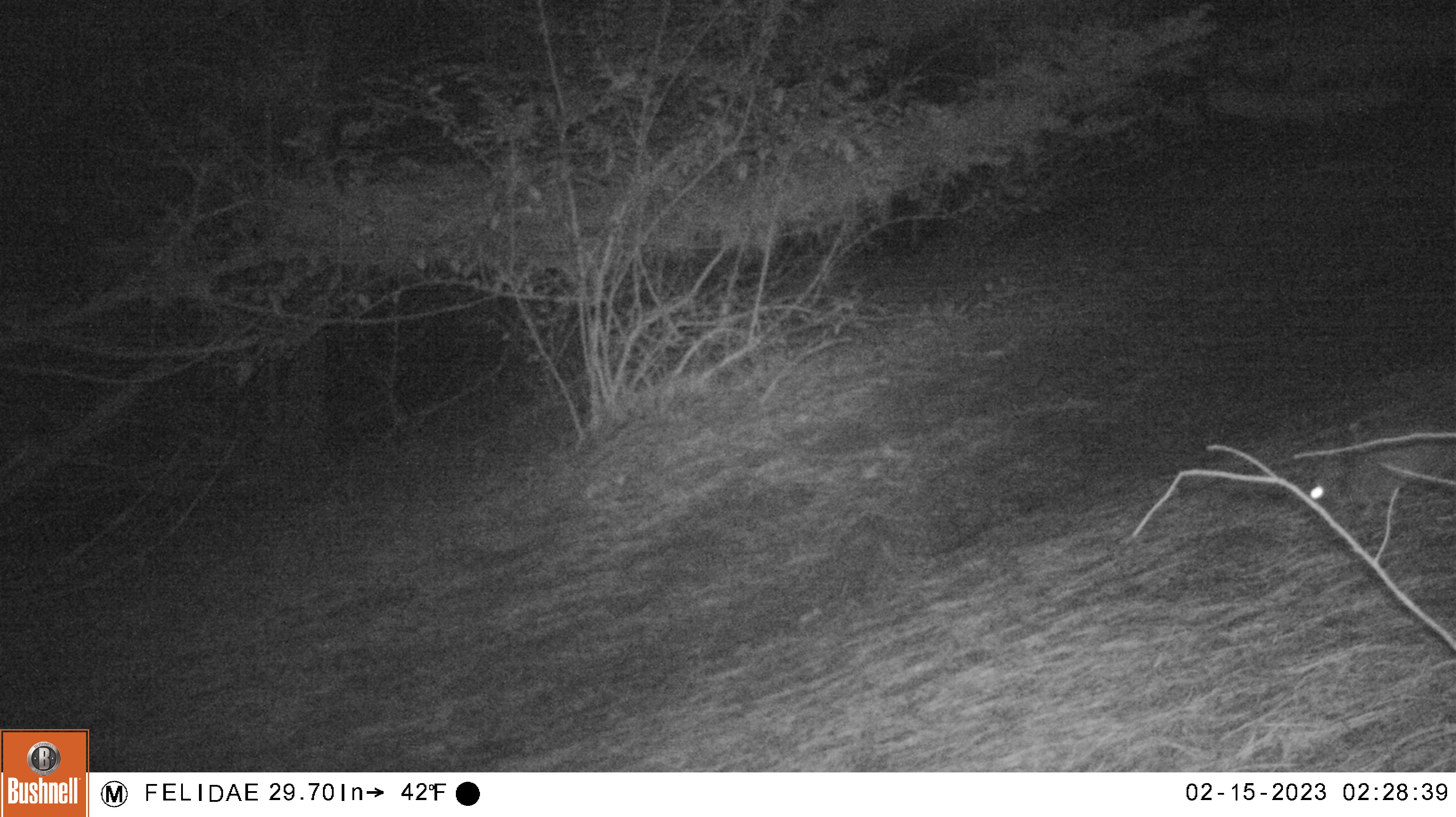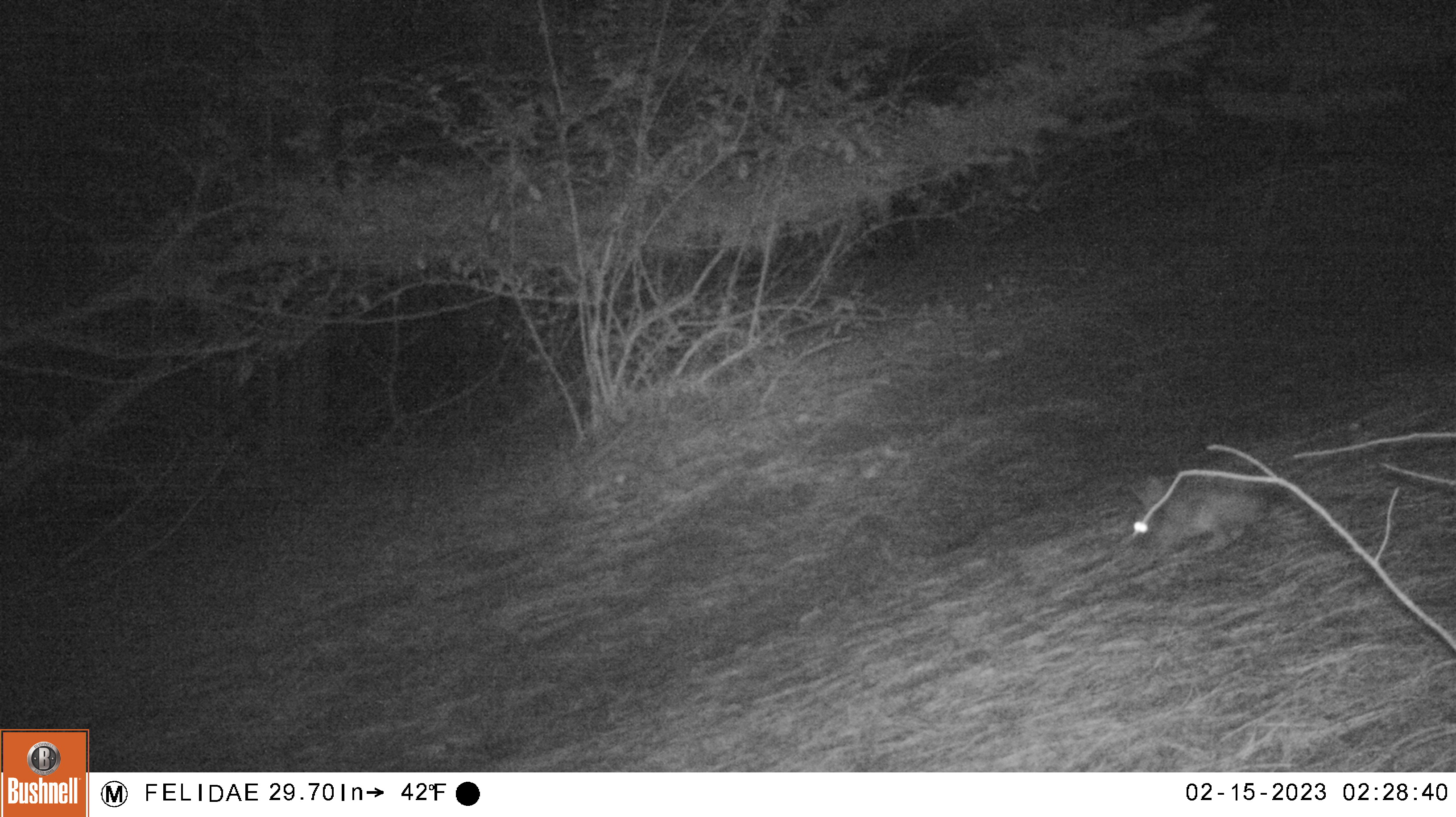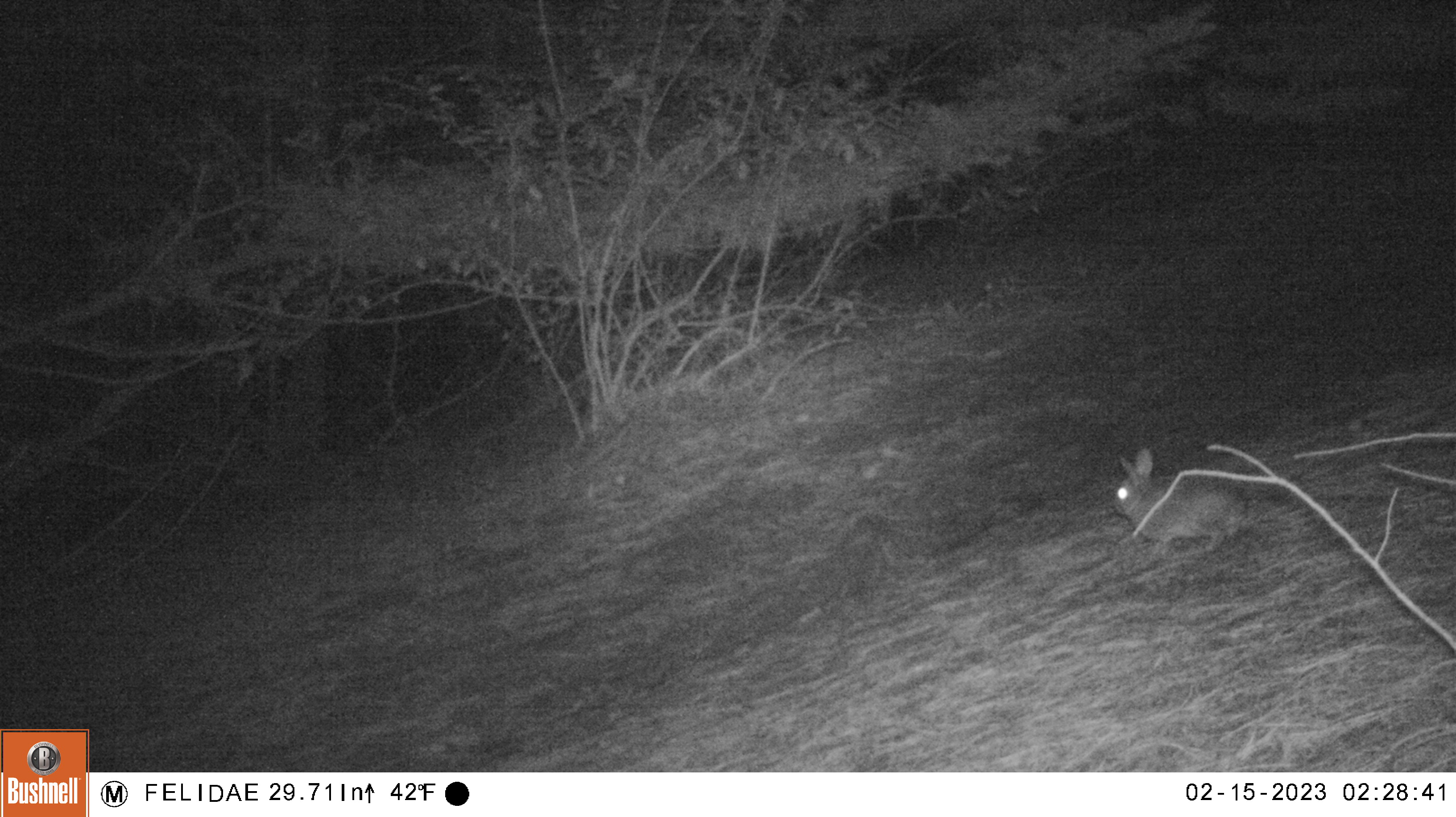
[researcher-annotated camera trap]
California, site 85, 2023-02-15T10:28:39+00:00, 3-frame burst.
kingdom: Animalia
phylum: Chordata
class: Mammalia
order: Lagomorpha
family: Leporidae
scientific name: Leporidae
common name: rabbit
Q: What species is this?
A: Rabbit (Leporidae).